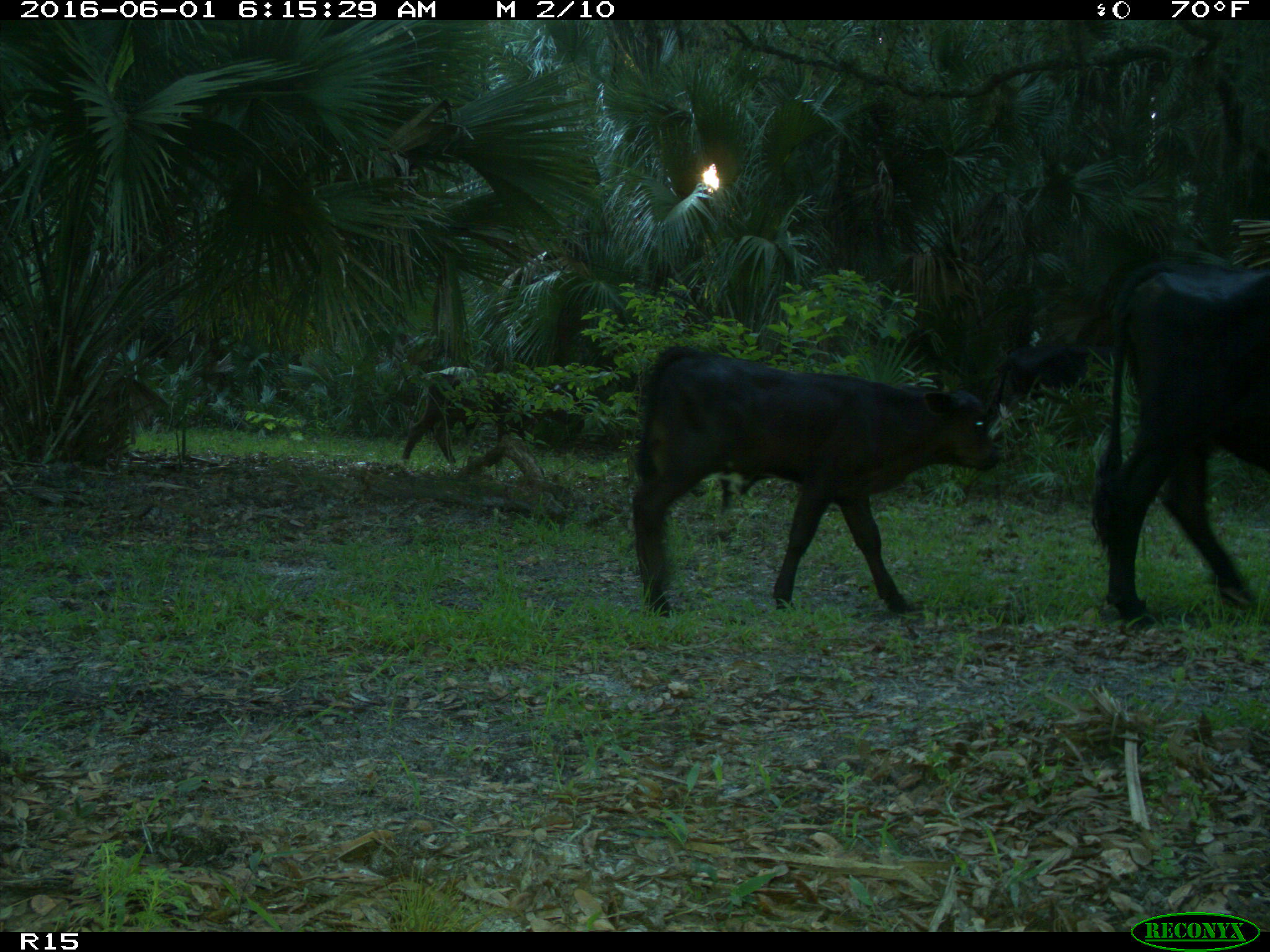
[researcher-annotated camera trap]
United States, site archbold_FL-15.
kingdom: Animalia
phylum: Chordata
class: Mammalia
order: Artiodactyla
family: Bovidae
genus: Bos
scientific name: Bos taurus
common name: domestic cow